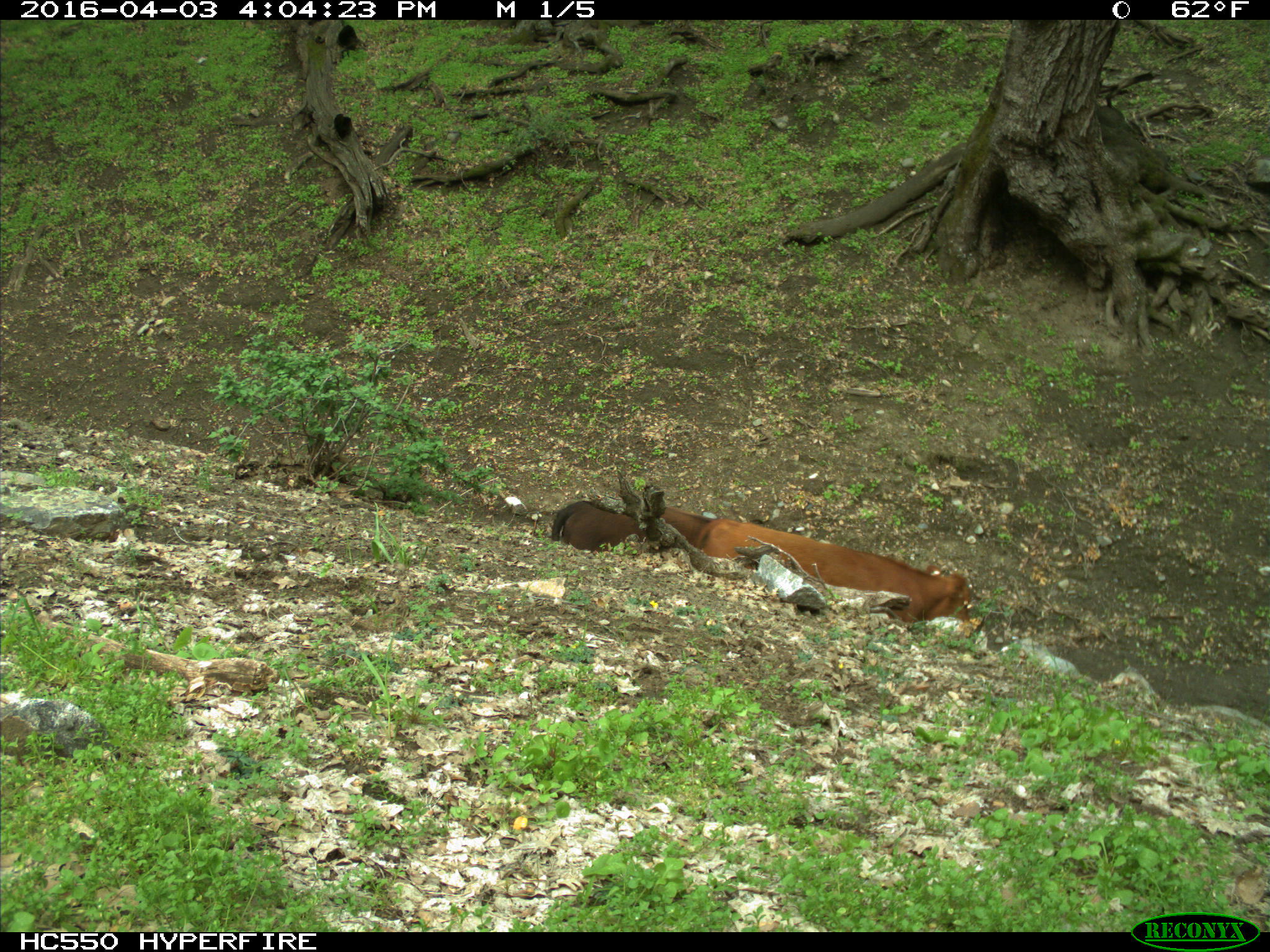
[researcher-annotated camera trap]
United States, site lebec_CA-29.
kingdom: Animalia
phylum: Chordata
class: Mammalia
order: Artiodactyla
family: Bovidae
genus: Bos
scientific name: Bos taurus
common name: domestic cow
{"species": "Bos taurus (domestic cow)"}